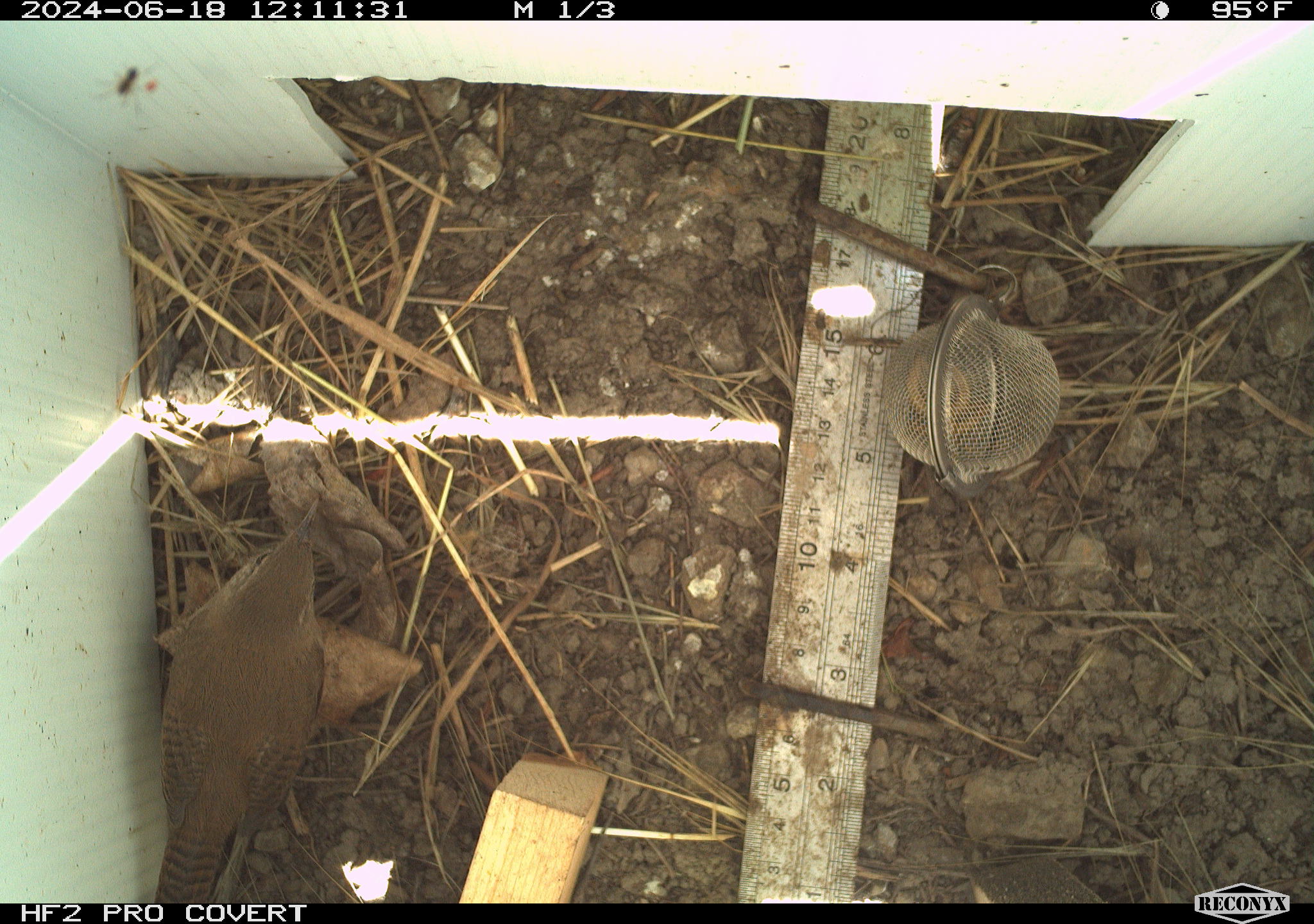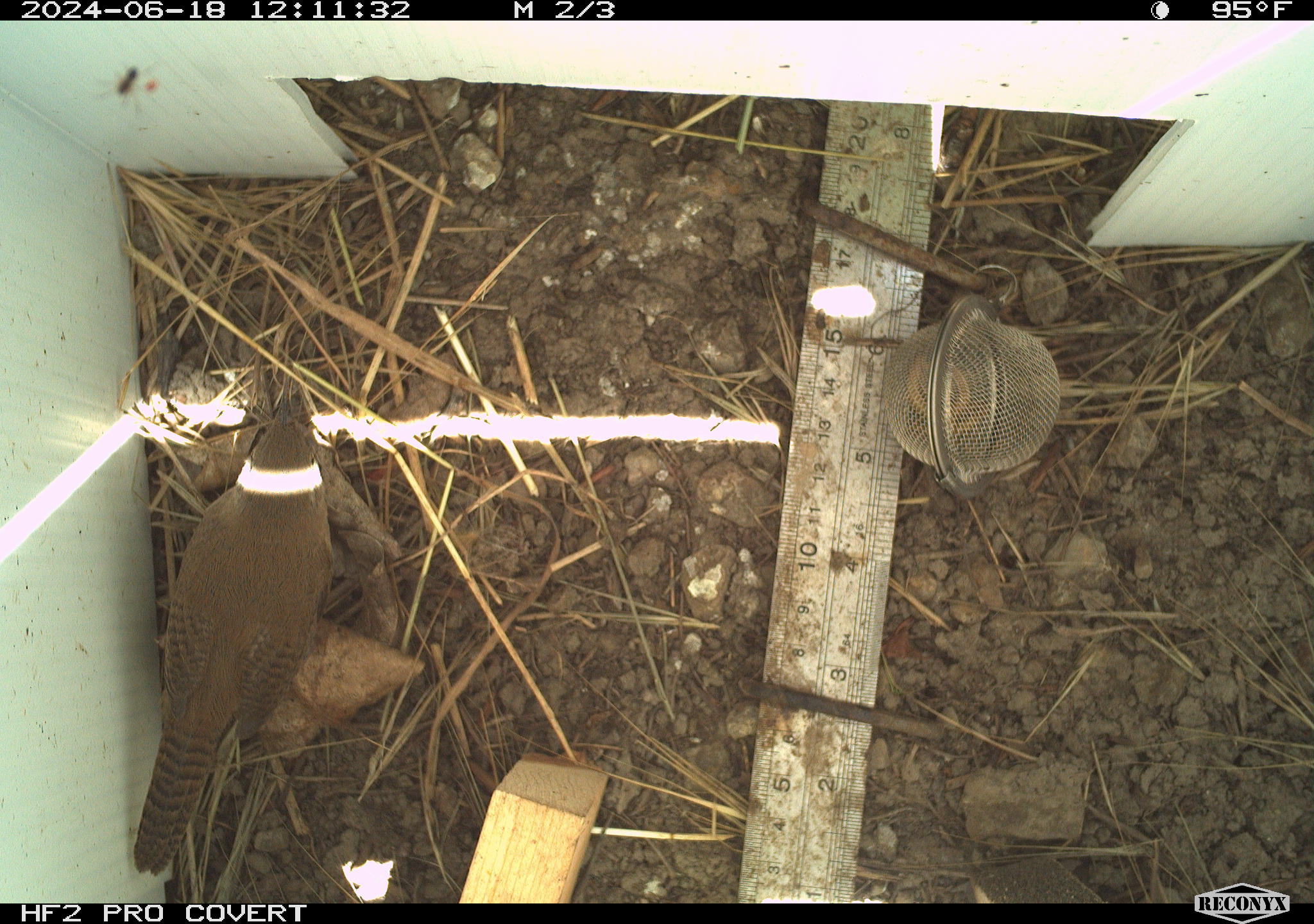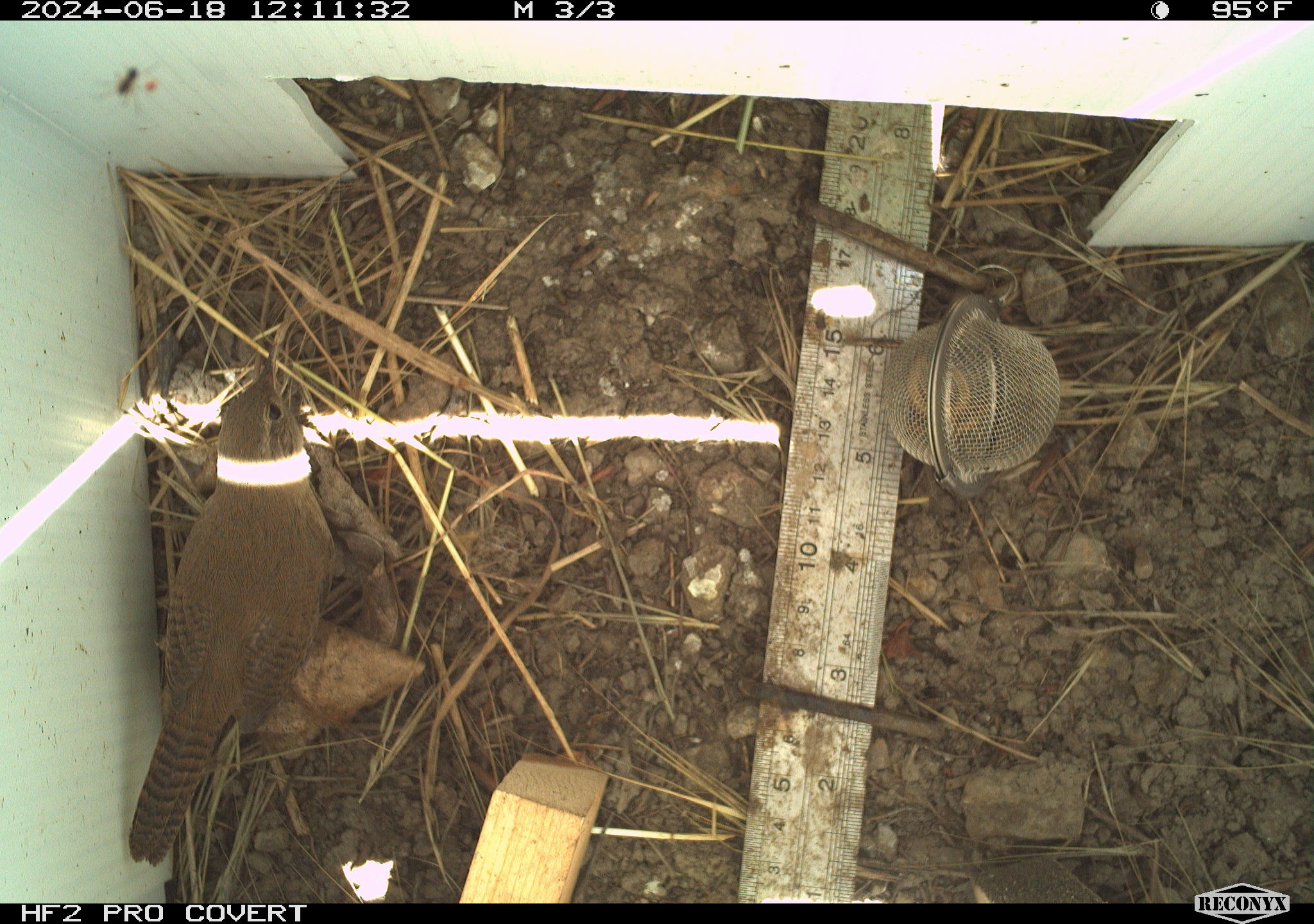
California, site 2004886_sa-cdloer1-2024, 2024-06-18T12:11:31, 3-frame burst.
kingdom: Animalia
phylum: Arthropoda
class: Insecta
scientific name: Insecta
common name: insect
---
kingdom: Animalia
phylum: Chordata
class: Aves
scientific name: Aves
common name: bird